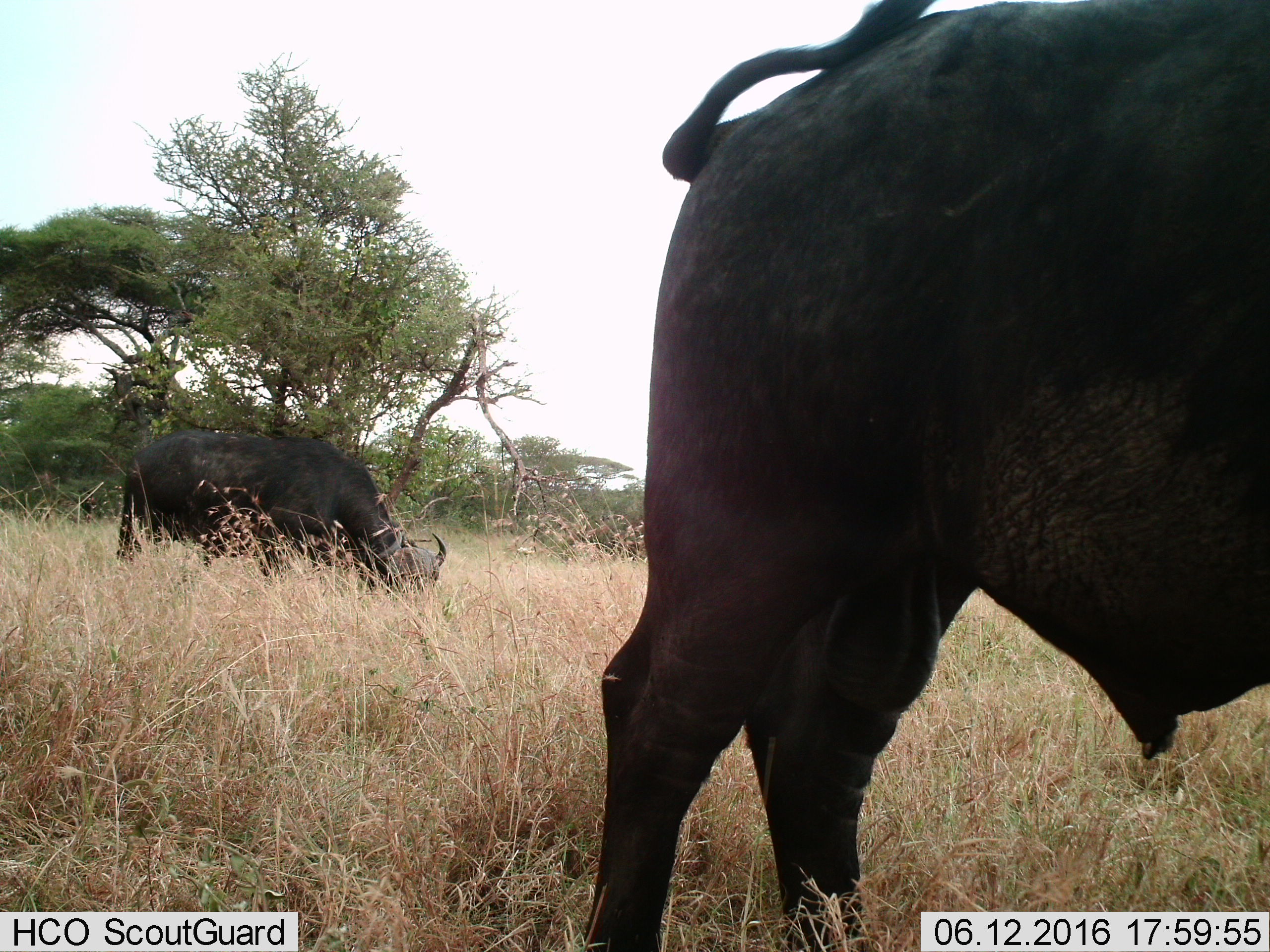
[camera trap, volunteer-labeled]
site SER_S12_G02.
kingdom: Animalia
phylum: Chordata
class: Mammalia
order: Artiodactyla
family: Bovidae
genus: Syncerus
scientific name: Syncerus caffer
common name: african buffalo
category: buffalo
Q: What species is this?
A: Buffalo (african buffalo) (Syncerus caffer).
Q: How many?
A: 2.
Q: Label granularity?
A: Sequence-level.